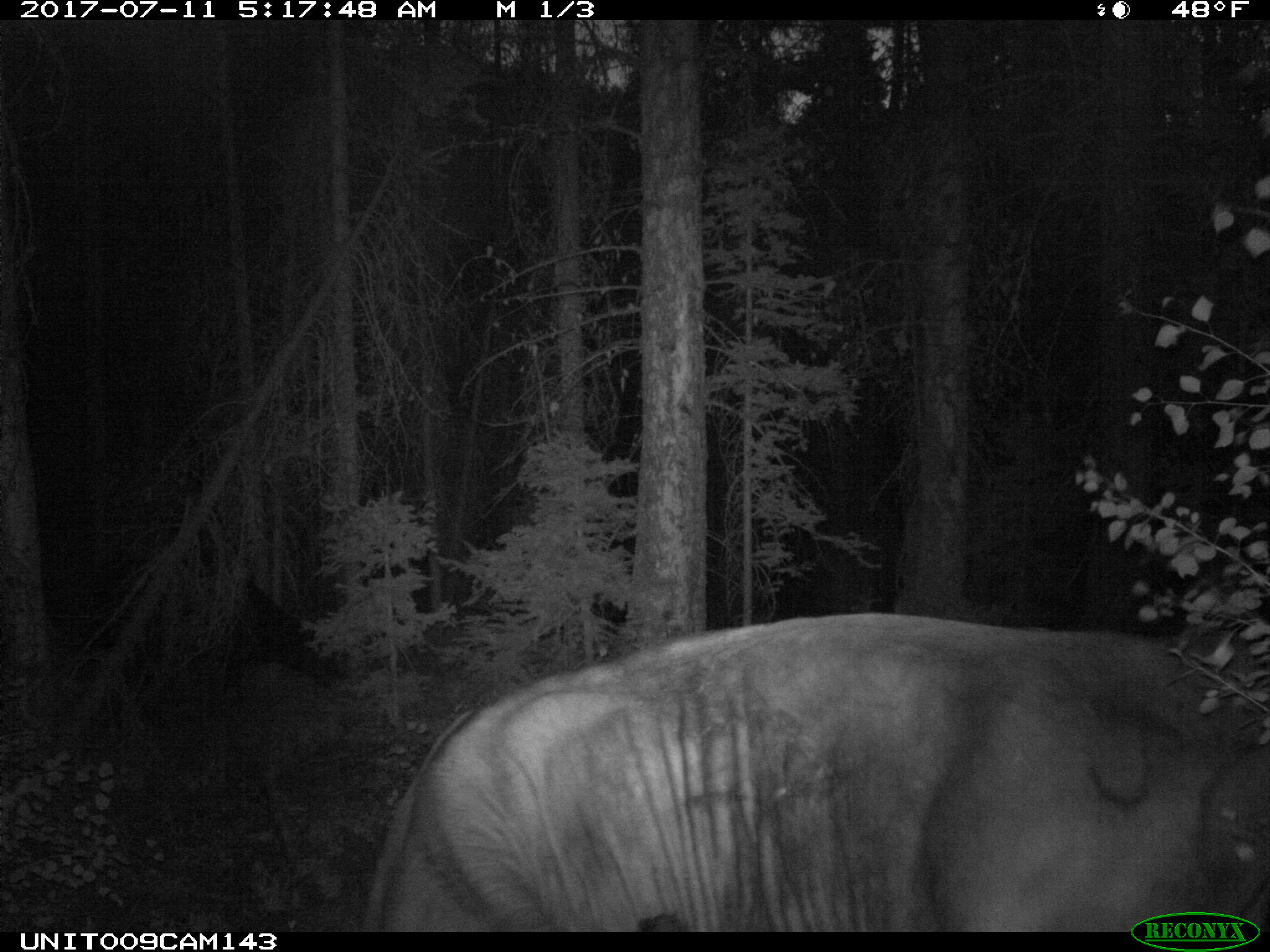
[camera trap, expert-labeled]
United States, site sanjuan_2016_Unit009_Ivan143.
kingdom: Animalia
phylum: Chordata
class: Mammalia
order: Artiodactyla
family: Bovidae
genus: Bos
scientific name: Bos taurus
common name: domestic cow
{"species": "Bos taurus (domestic cow)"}